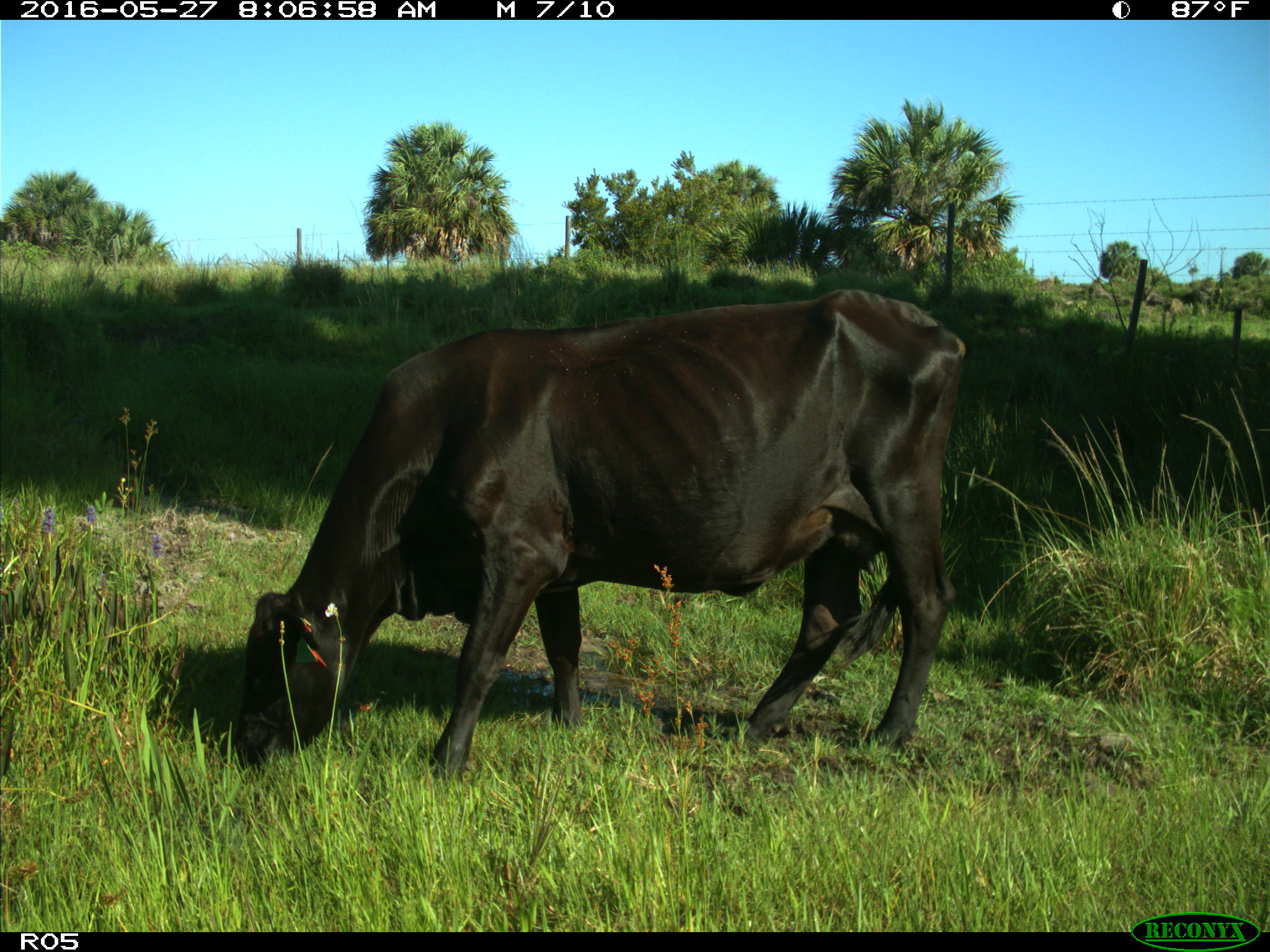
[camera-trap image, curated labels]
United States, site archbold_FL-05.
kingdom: Animalia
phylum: Chordata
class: Mammalia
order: Artiodactyla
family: Bovidae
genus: Bos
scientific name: Bos taurus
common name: domestic cow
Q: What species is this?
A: Bos taurus (domestic cow).